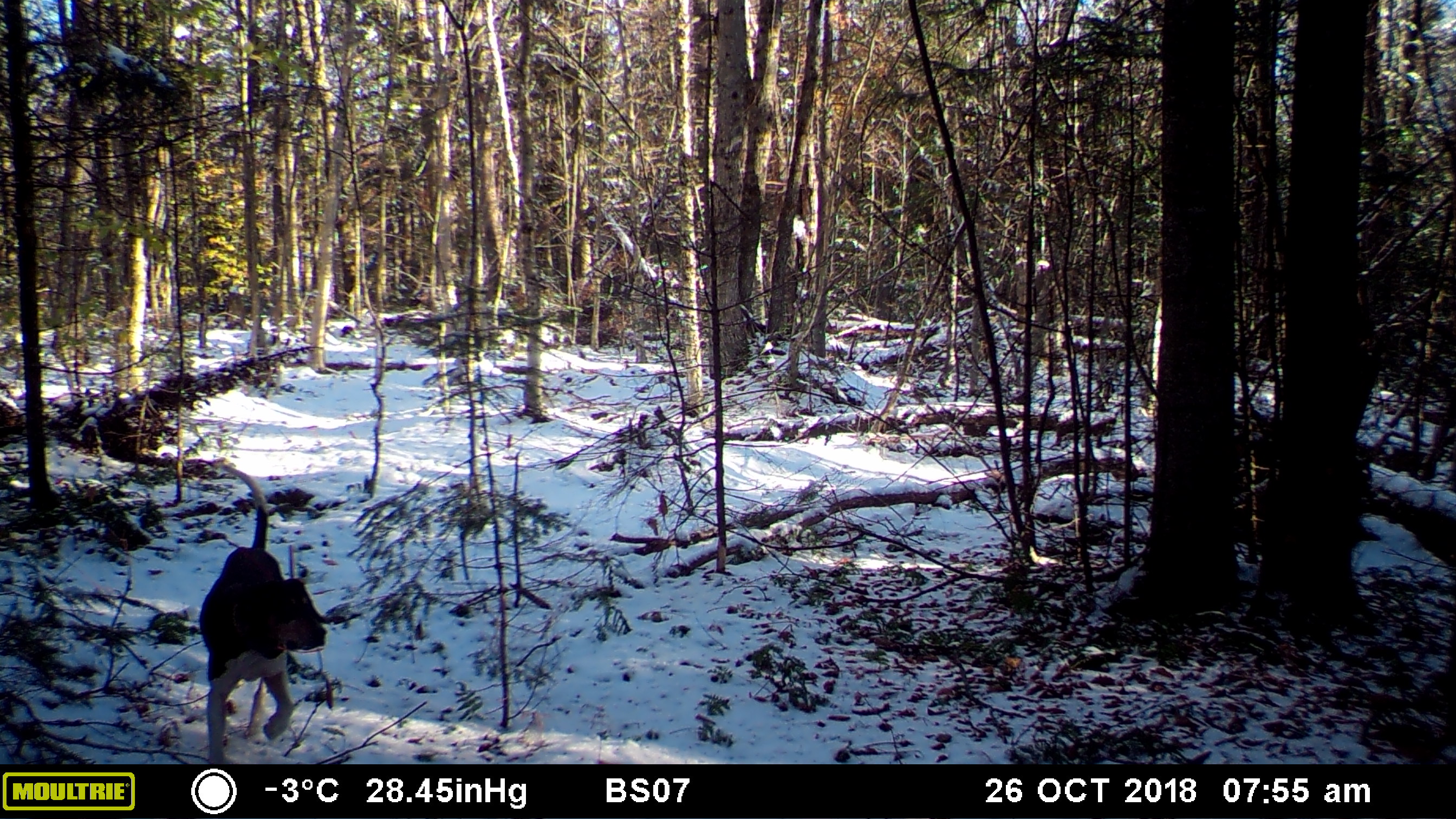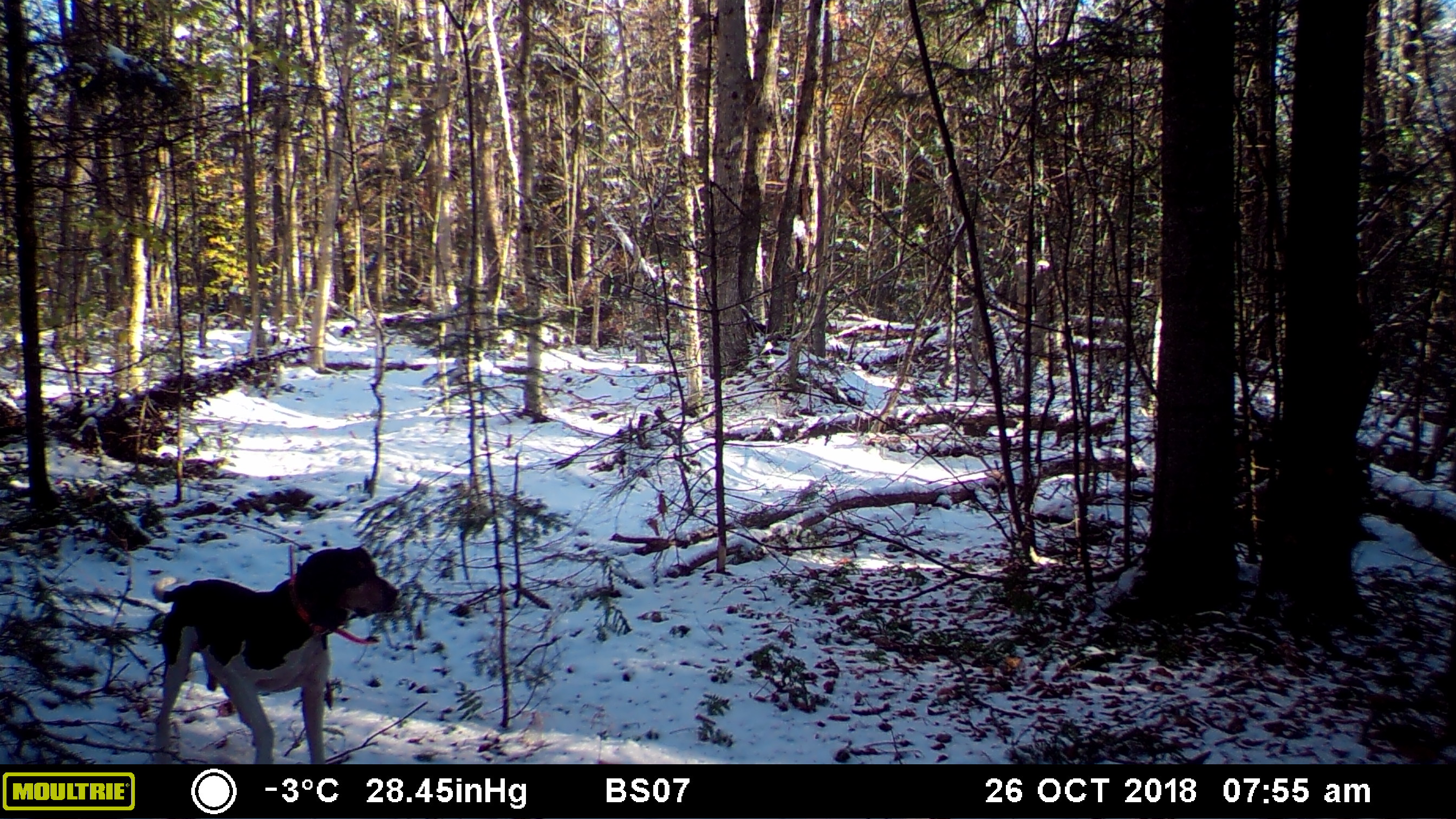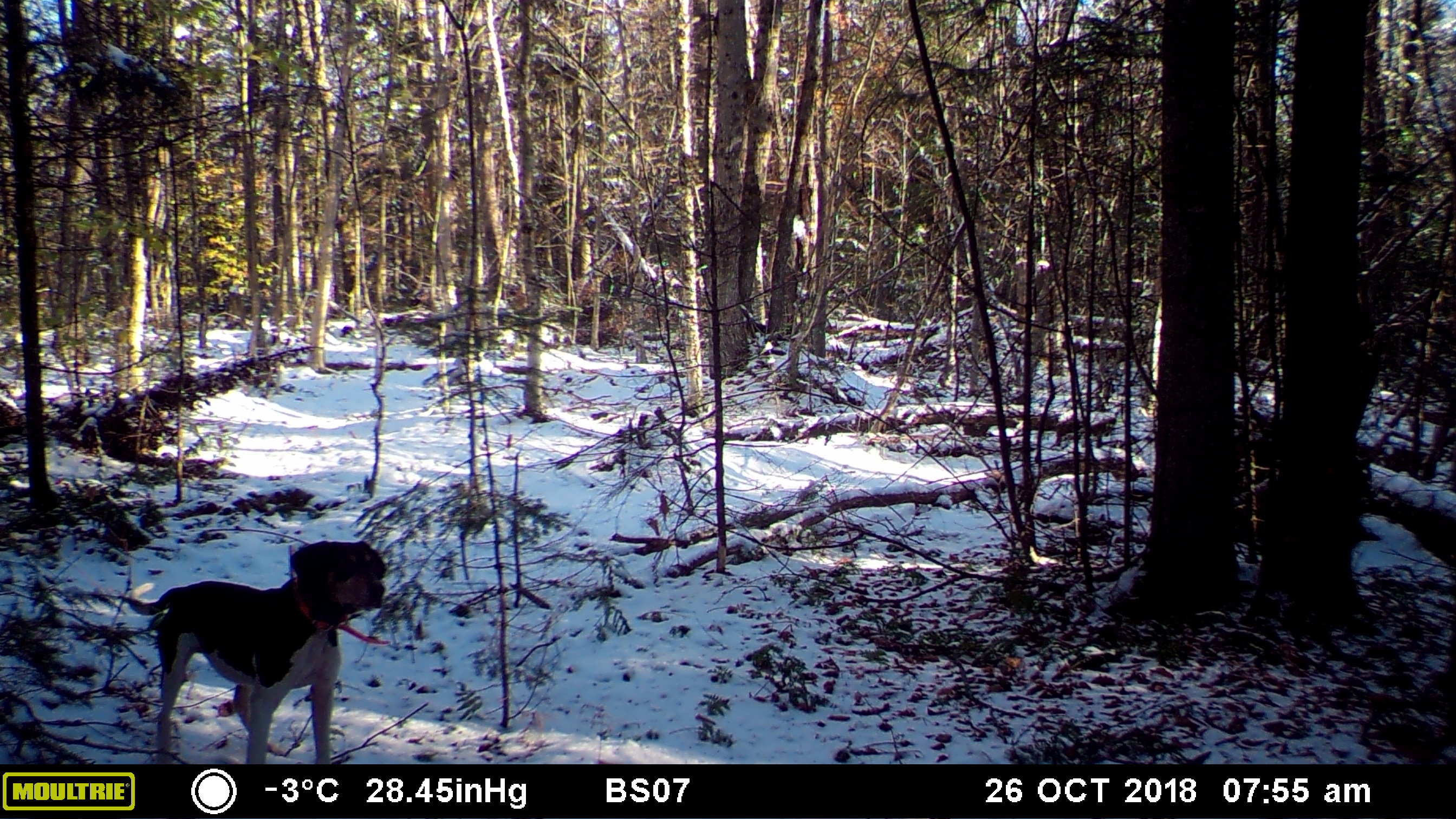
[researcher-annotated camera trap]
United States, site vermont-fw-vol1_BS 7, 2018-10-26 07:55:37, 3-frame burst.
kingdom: Animalia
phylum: Chordata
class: Mammalia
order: Carnivora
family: Canidae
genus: Canis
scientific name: Canis familiaris familiaris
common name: domestic dog